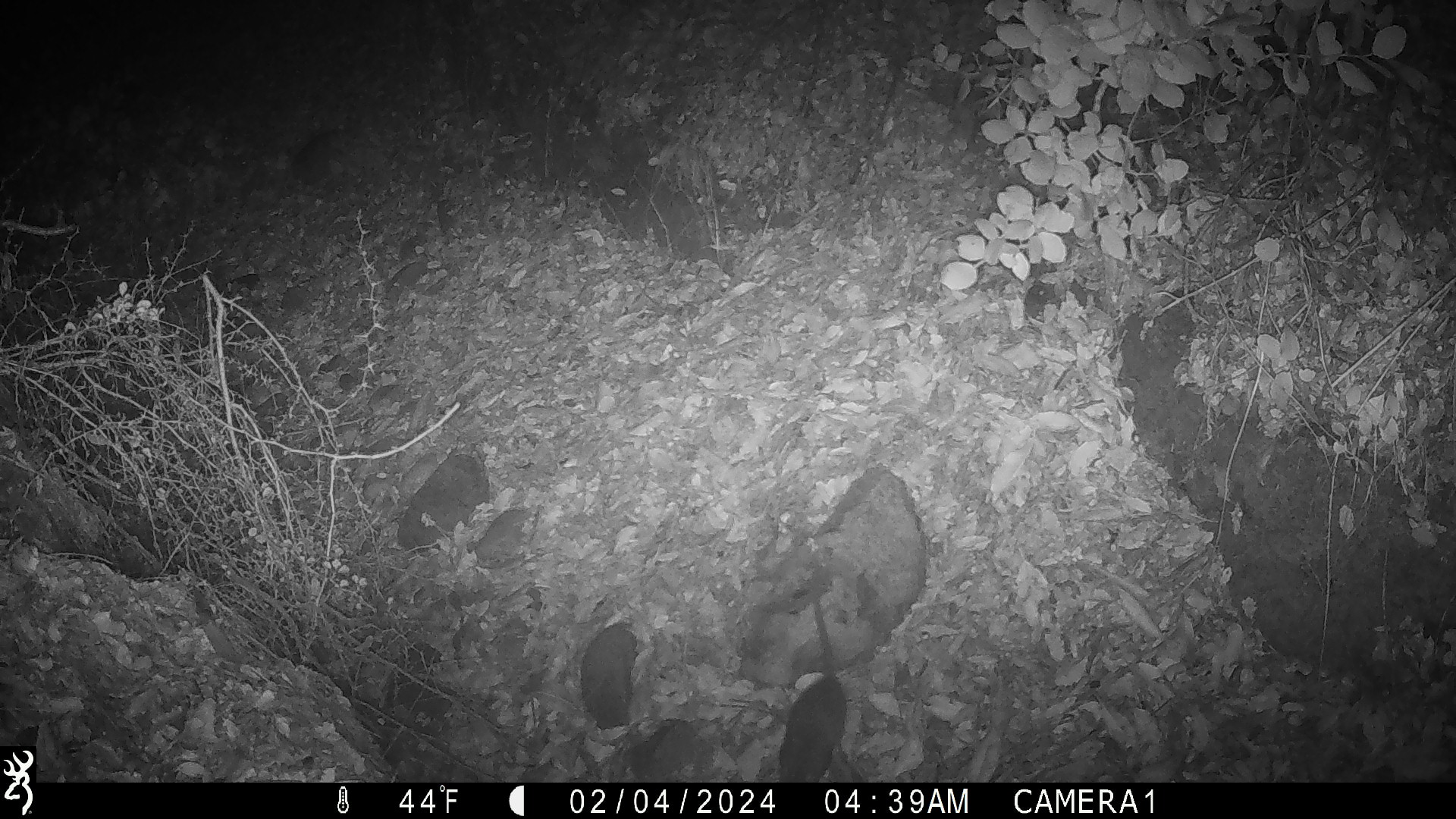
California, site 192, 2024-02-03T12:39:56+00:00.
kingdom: Animalia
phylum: Chordata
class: Mammalia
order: Rodentia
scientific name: Rodentia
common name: mouse or rat